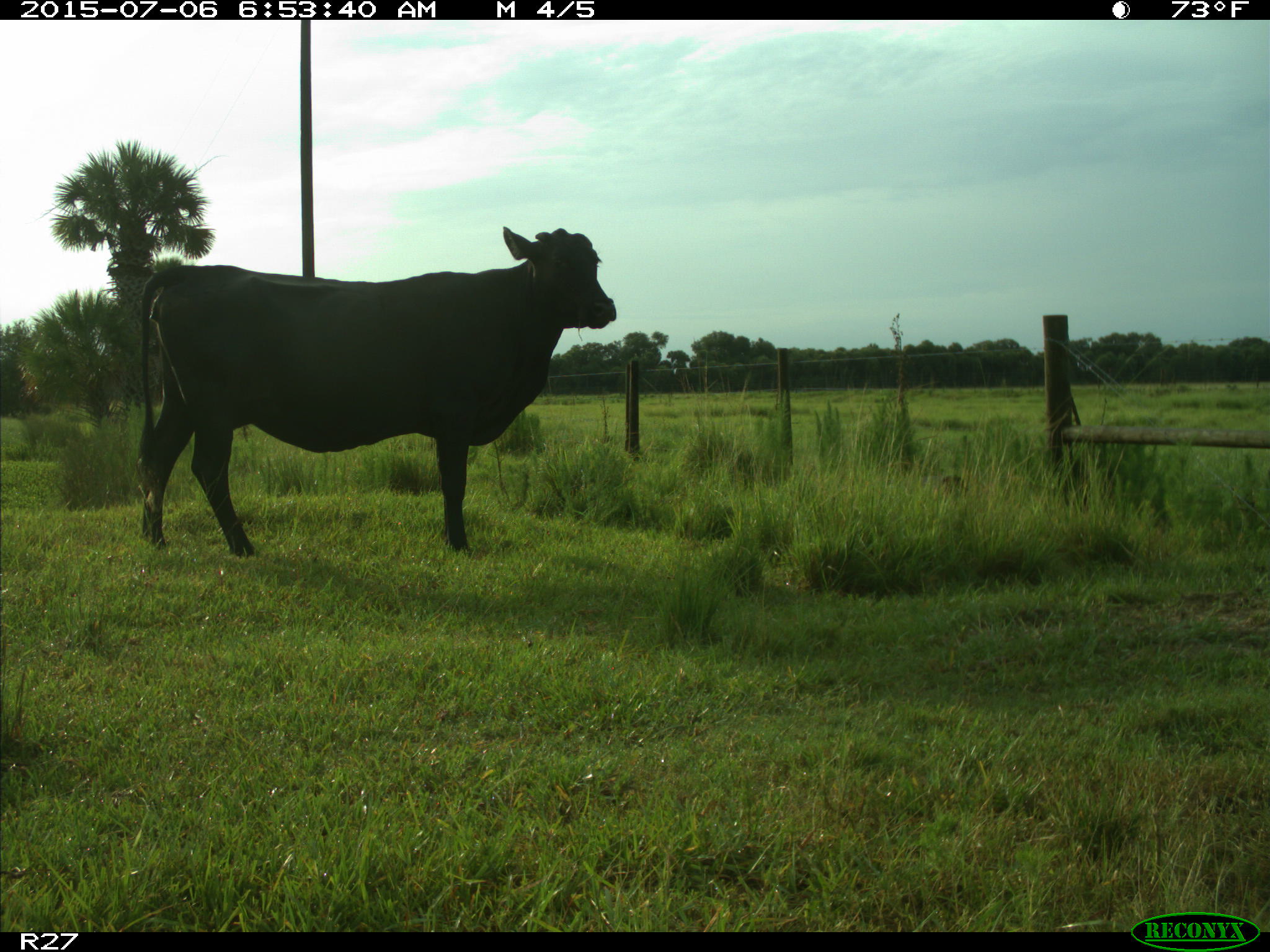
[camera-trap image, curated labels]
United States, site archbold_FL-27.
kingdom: Animalia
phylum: Chordata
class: Mammalia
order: Artiodactyla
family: Bovidae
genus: Bos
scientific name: Bos taurus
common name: domestic cow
Bos taurus (domestic cow).